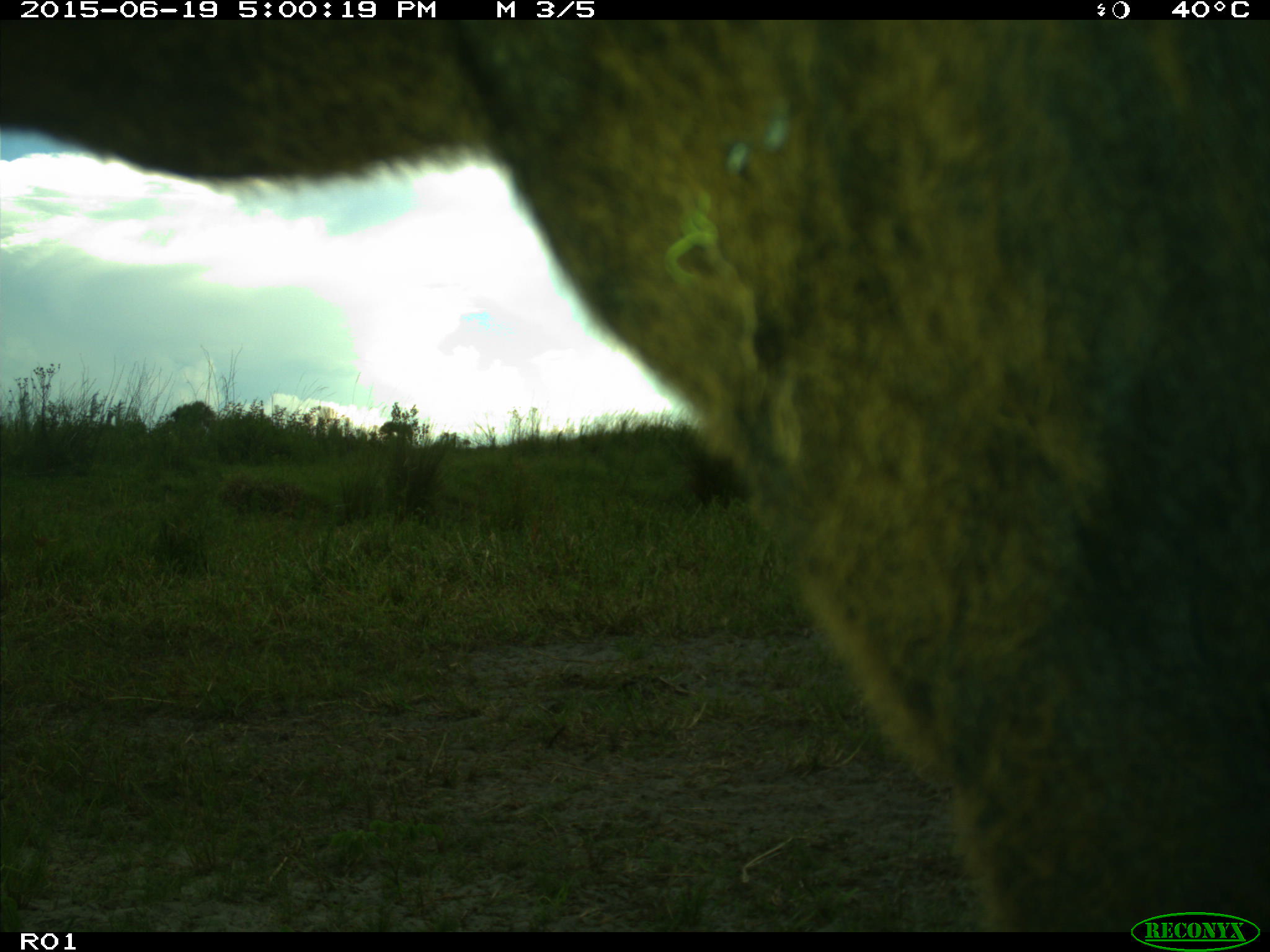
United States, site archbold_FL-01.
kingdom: Animalia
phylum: Chordata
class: Mammalia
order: Artiodactyla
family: Bovidae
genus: Bos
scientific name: Bos taurus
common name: domestic cow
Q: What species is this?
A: Bos taurus (domestic cow).